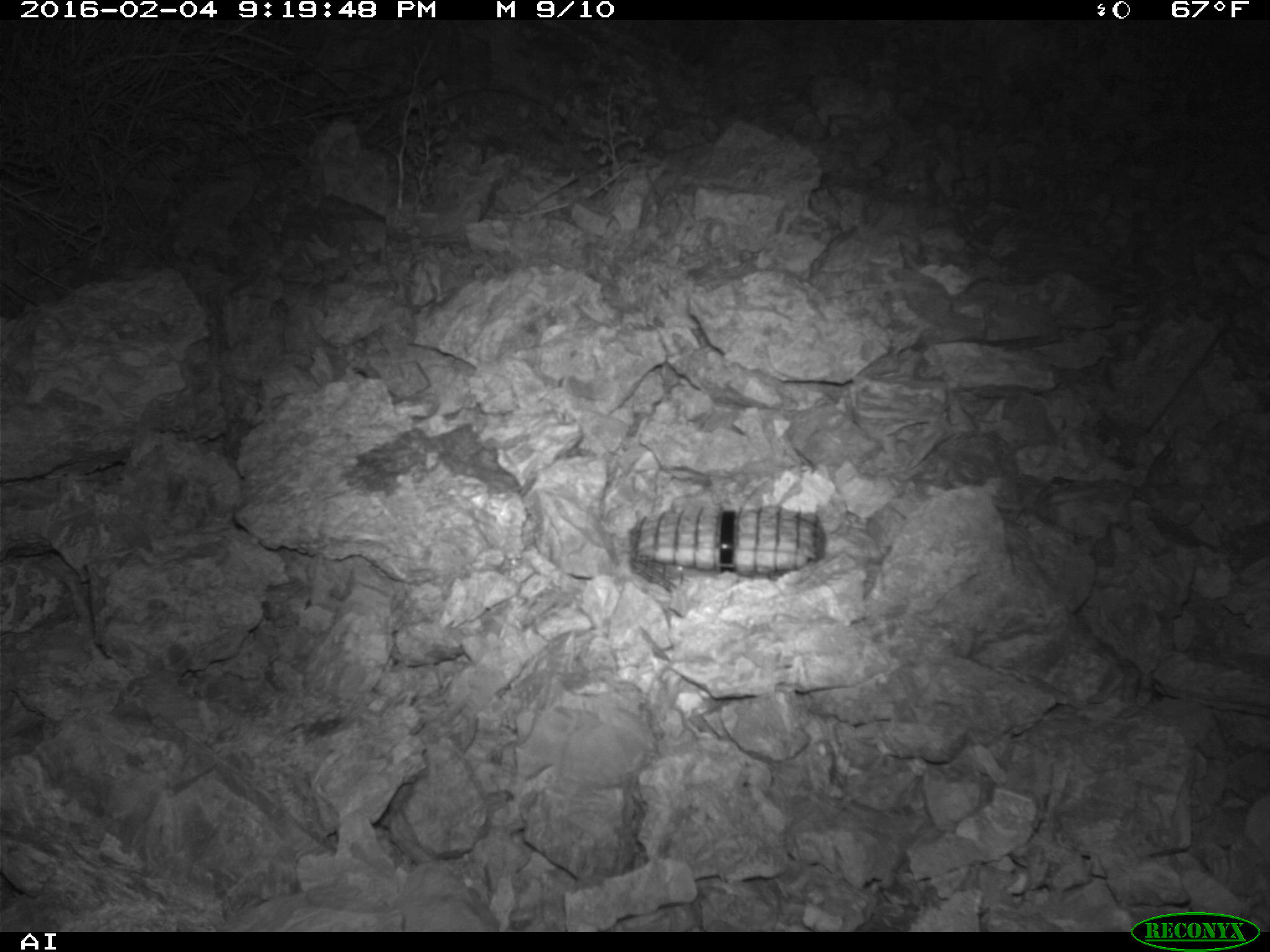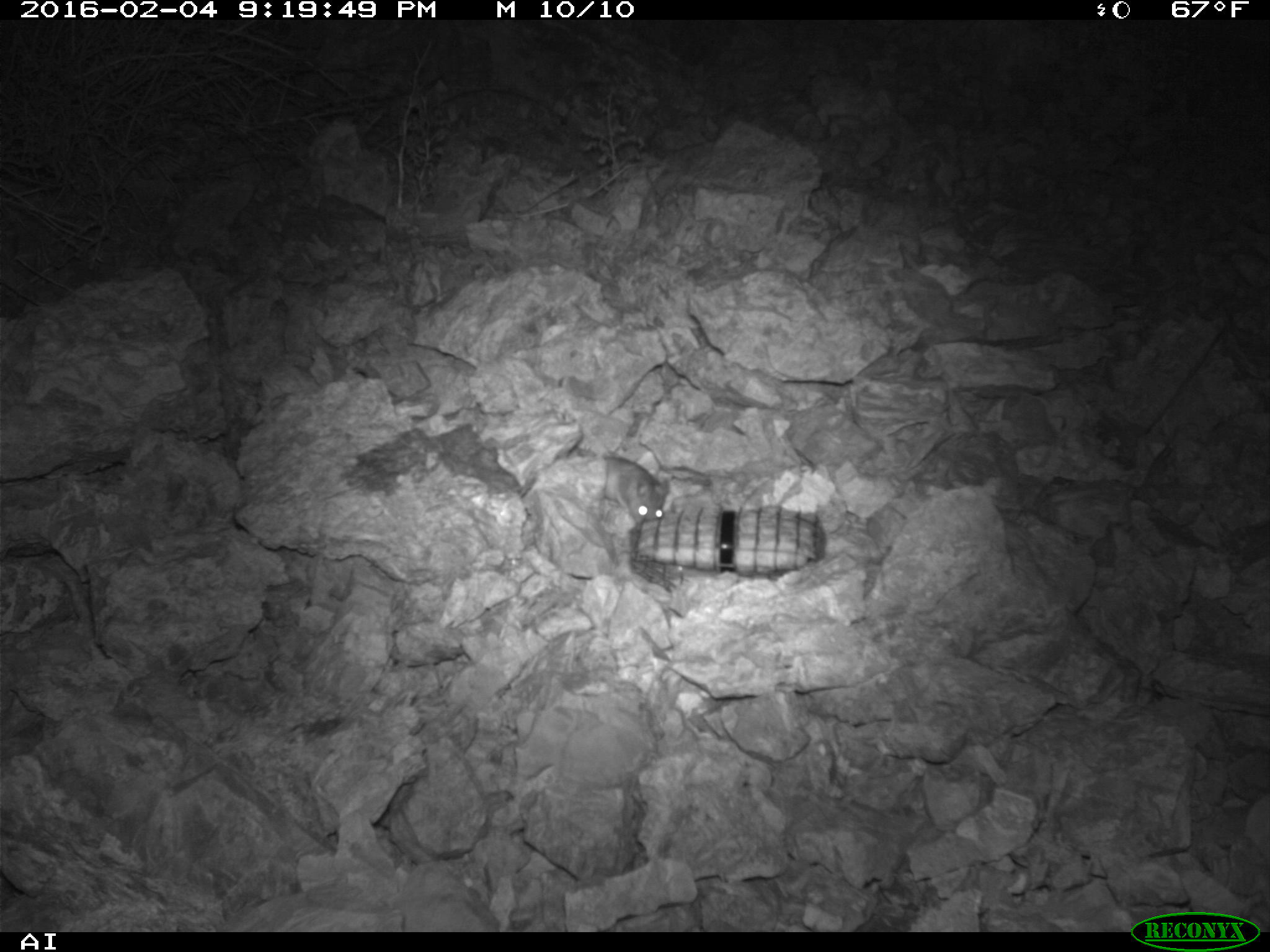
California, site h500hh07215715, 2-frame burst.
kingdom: Animalia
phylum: Chordata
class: Mammalia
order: Rodentia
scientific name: Rodentia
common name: rodent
Rodent (Rodentia).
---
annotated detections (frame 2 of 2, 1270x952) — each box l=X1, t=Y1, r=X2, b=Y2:
rodent: l=594, t=453, r=667, b=521